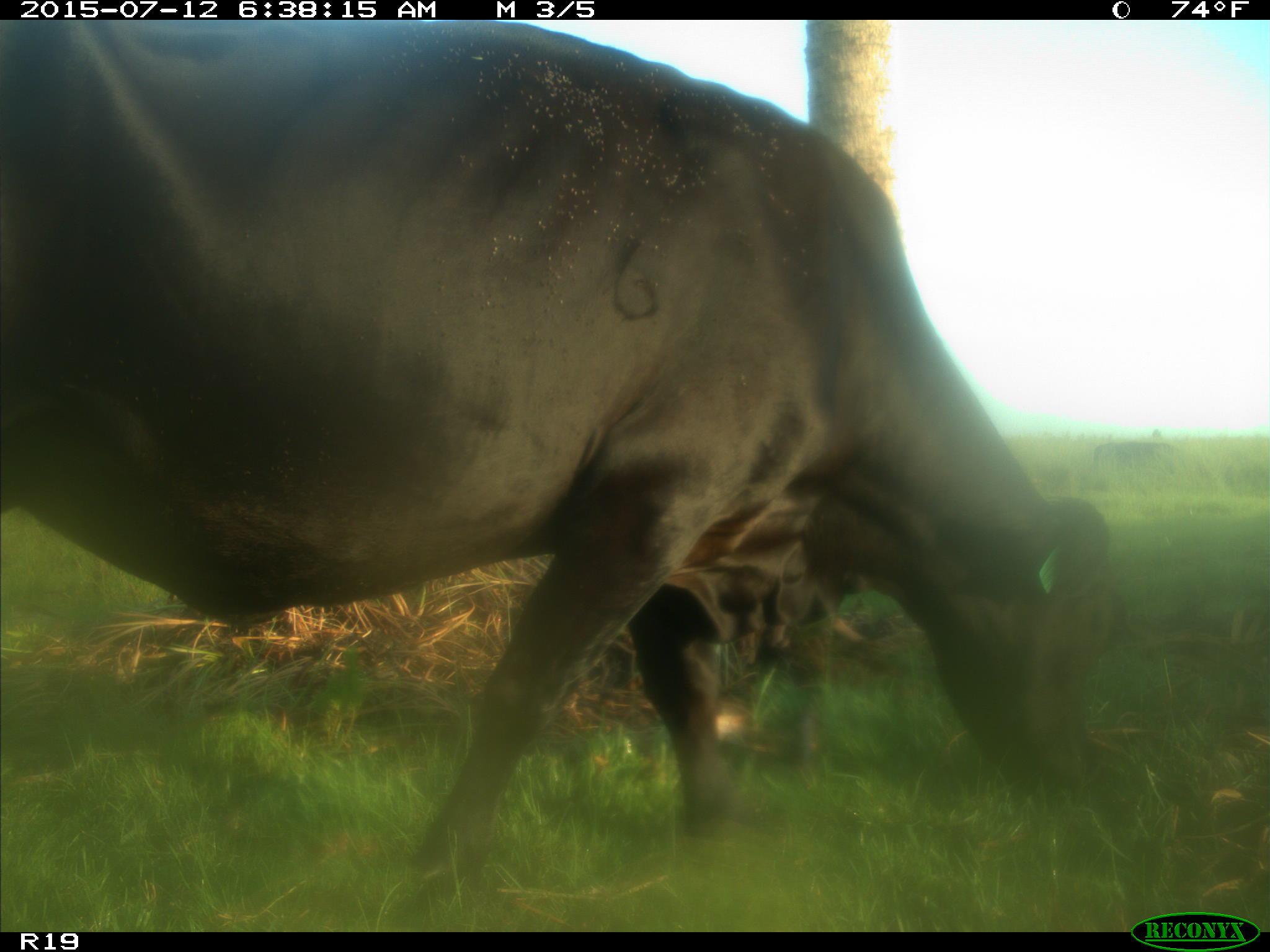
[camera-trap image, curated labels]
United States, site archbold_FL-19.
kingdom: Animalia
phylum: Chordata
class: Mammalia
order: Artiodactyla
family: Bovidae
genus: Bos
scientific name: Bos taurus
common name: domestic cow